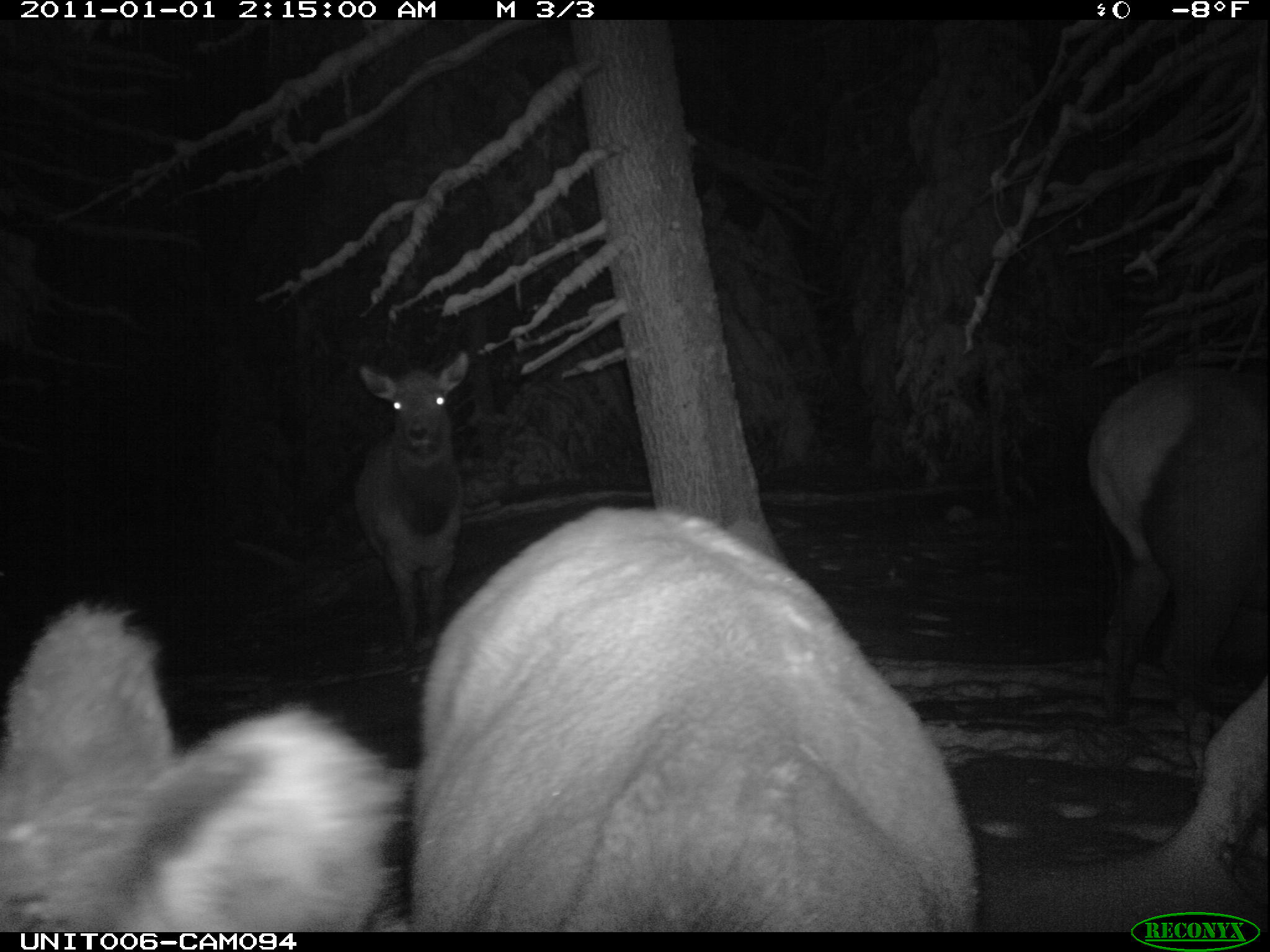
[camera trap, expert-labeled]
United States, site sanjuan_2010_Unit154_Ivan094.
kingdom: Animalia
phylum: Chordata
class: Mammalia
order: Artiodactyla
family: Cervidae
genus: Cervus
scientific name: Cervus elaphus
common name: red deer